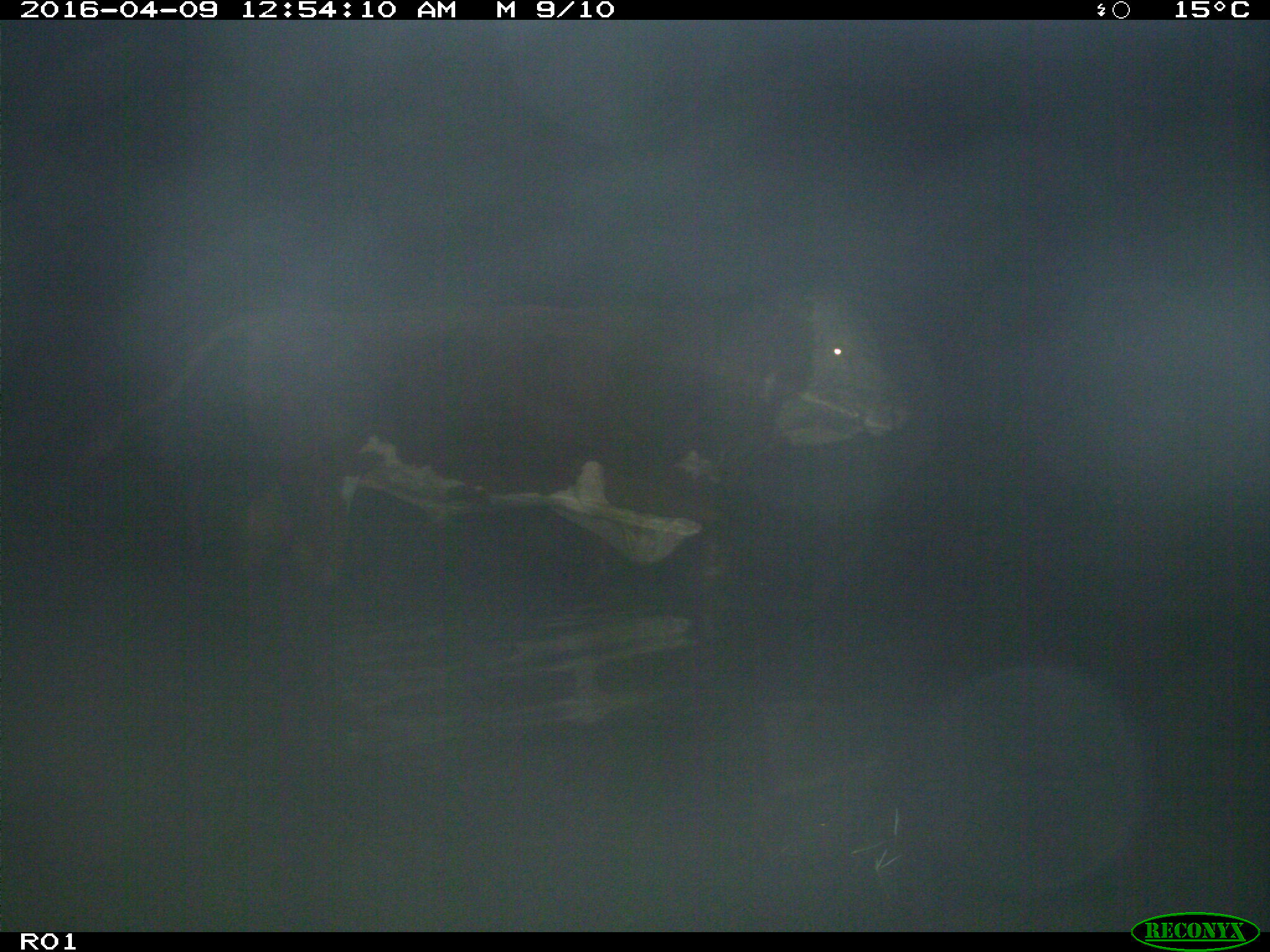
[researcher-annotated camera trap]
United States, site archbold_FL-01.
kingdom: Animalia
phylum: Chordata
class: Mammalia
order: Artiodactyla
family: Bovidae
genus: Bos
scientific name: Bos taurus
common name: domestic cow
Bos taurus (domestic cow).